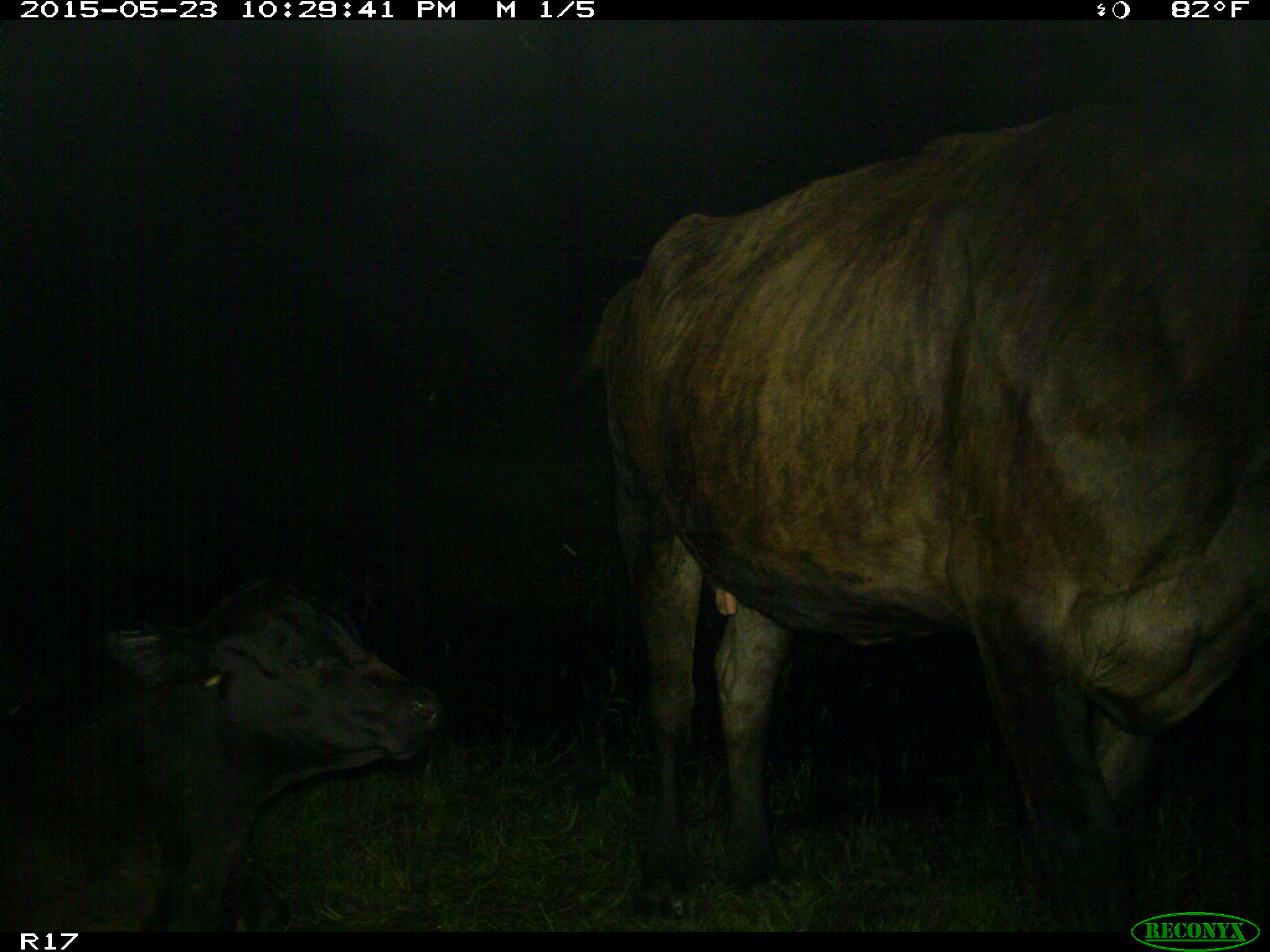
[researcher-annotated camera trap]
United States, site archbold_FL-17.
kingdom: Animalia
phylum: Chordata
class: Mammalia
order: Artiodactyla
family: Bovidae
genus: Bos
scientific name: Bos taurus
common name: domestic cow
Bos taurus (domestic cow).